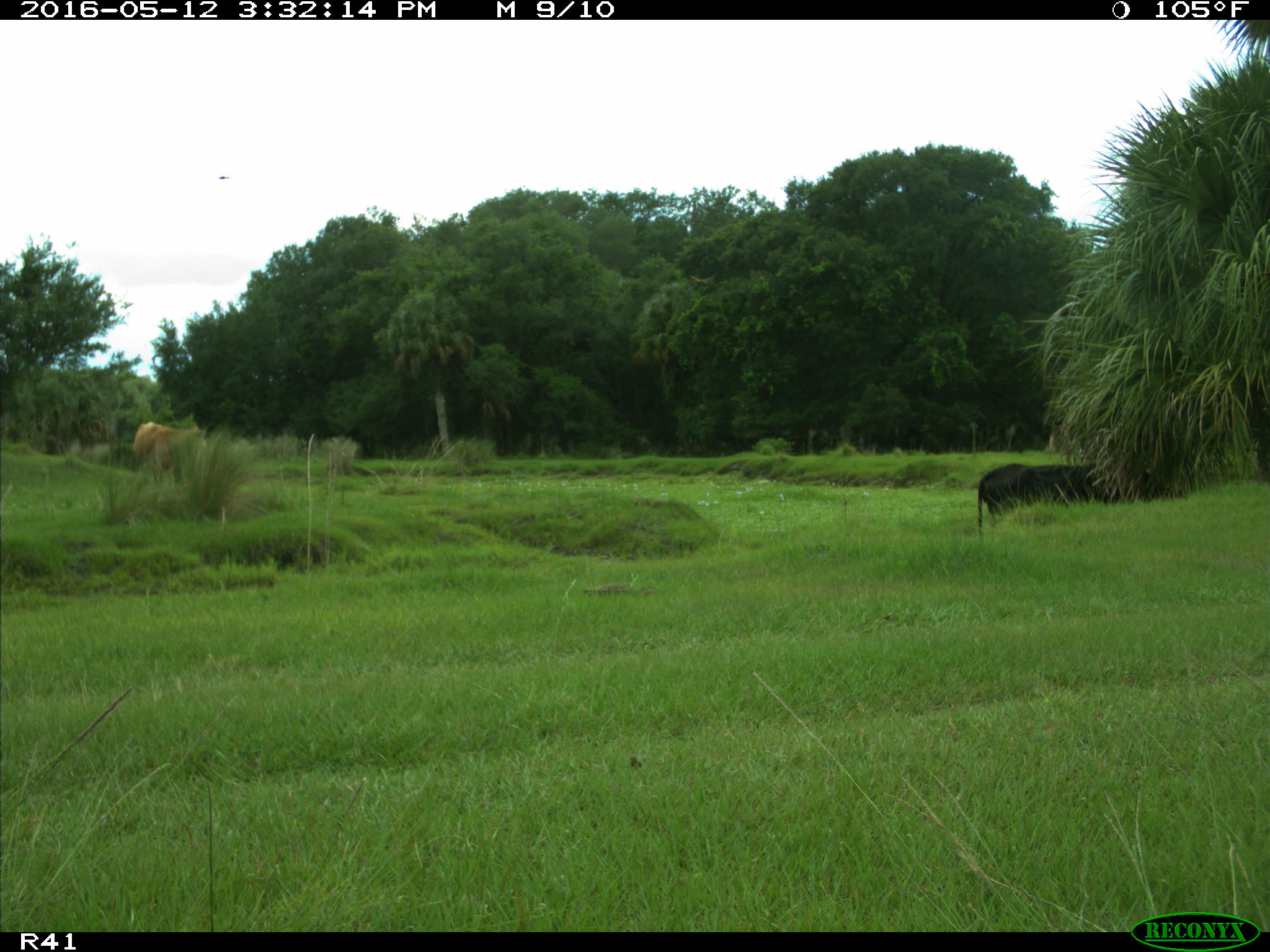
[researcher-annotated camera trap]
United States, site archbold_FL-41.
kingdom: Animalia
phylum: Chordata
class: Mammalia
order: Artiodactyla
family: Bovidae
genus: Bos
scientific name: Bos taurus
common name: domestic cow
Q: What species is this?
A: Bos taurus (domestic cow).